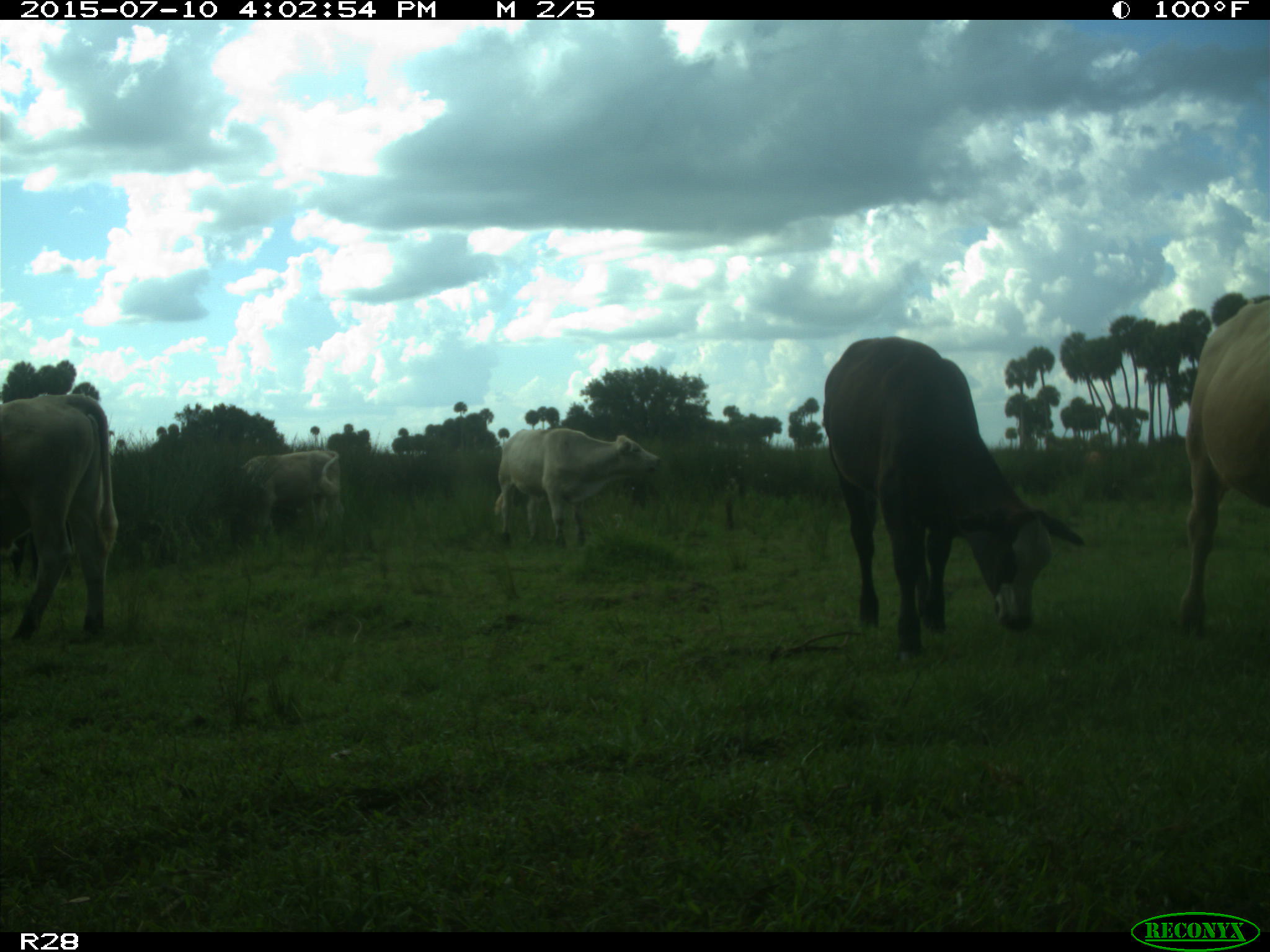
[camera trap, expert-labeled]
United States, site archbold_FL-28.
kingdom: Animalia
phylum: Chordata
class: Mammalia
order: Artiodactyla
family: Bovidae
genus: Bos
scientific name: Bos taurus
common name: domestic cow